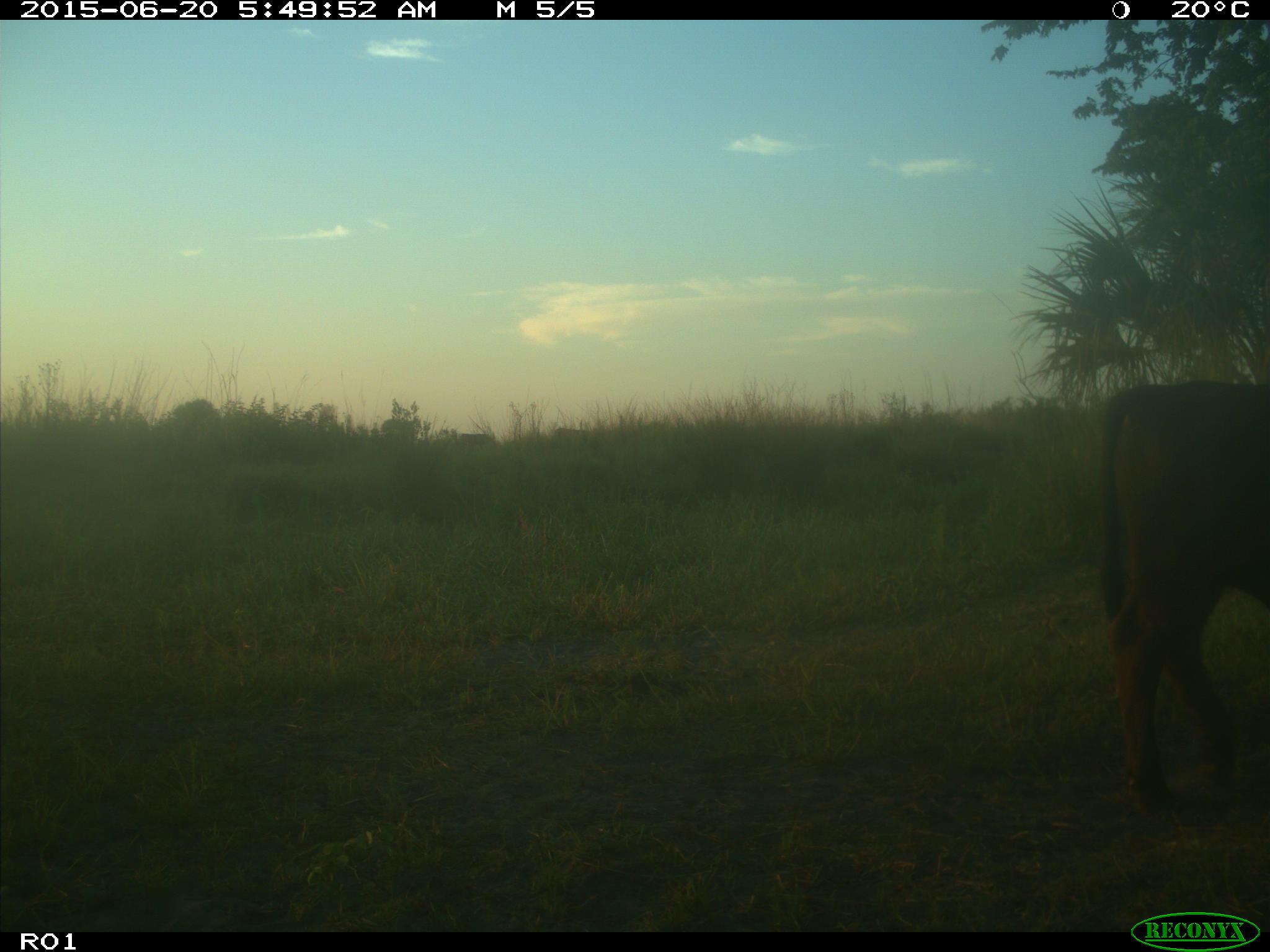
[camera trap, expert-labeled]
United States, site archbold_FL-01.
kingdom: Animalia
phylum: Chordata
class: Mammalia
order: Artiodactyla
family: Bovidae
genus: Bos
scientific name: Bos taurus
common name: domestic cow